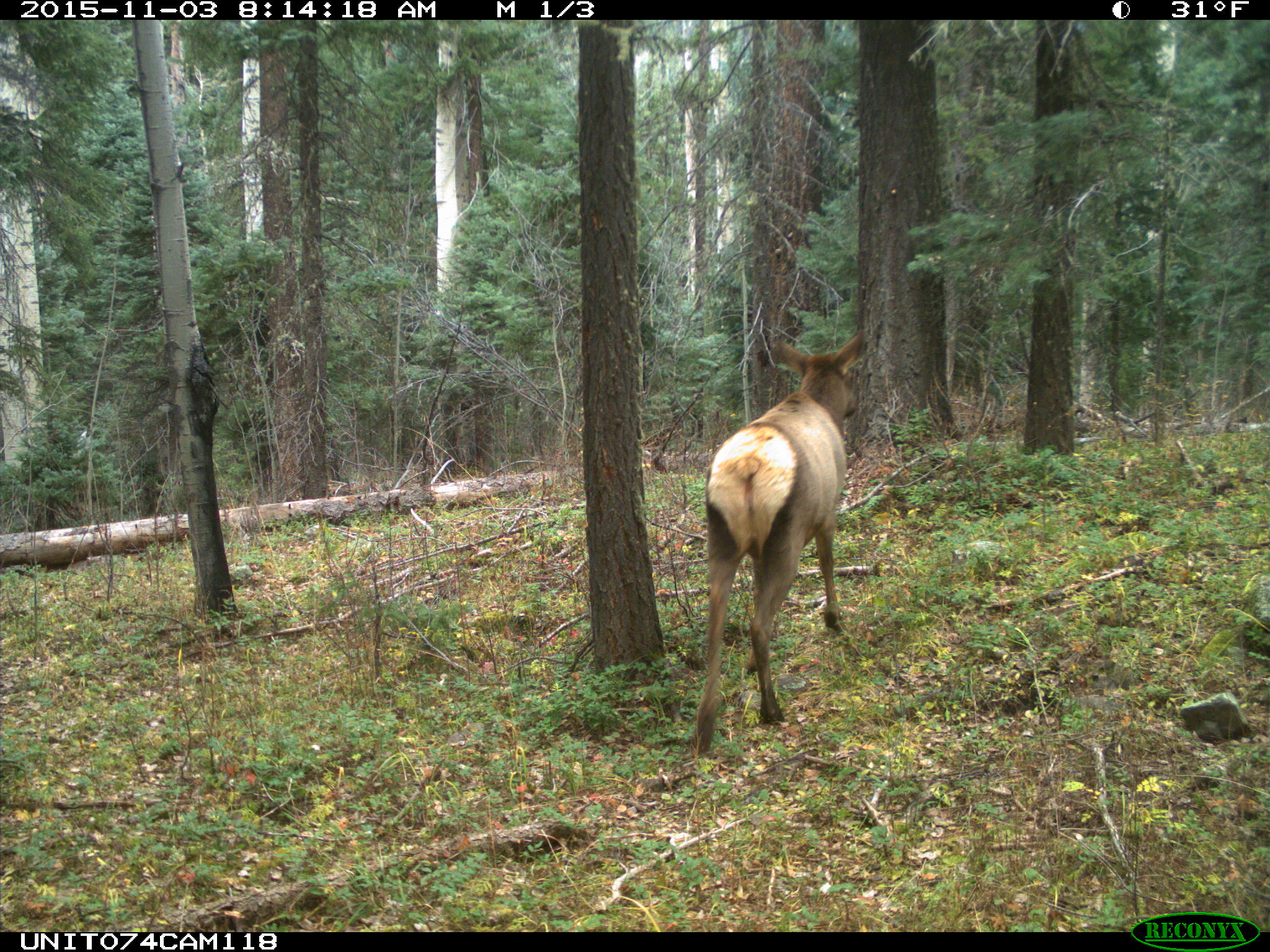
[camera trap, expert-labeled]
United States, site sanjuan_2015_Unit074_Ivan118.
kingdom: Animalia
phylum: Chordata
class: Mammalia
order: Artiodactyla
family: Cervidae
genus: Cervus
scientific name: Cervus elaphus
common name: red deer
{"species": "Cervus elaphus (red deer)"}